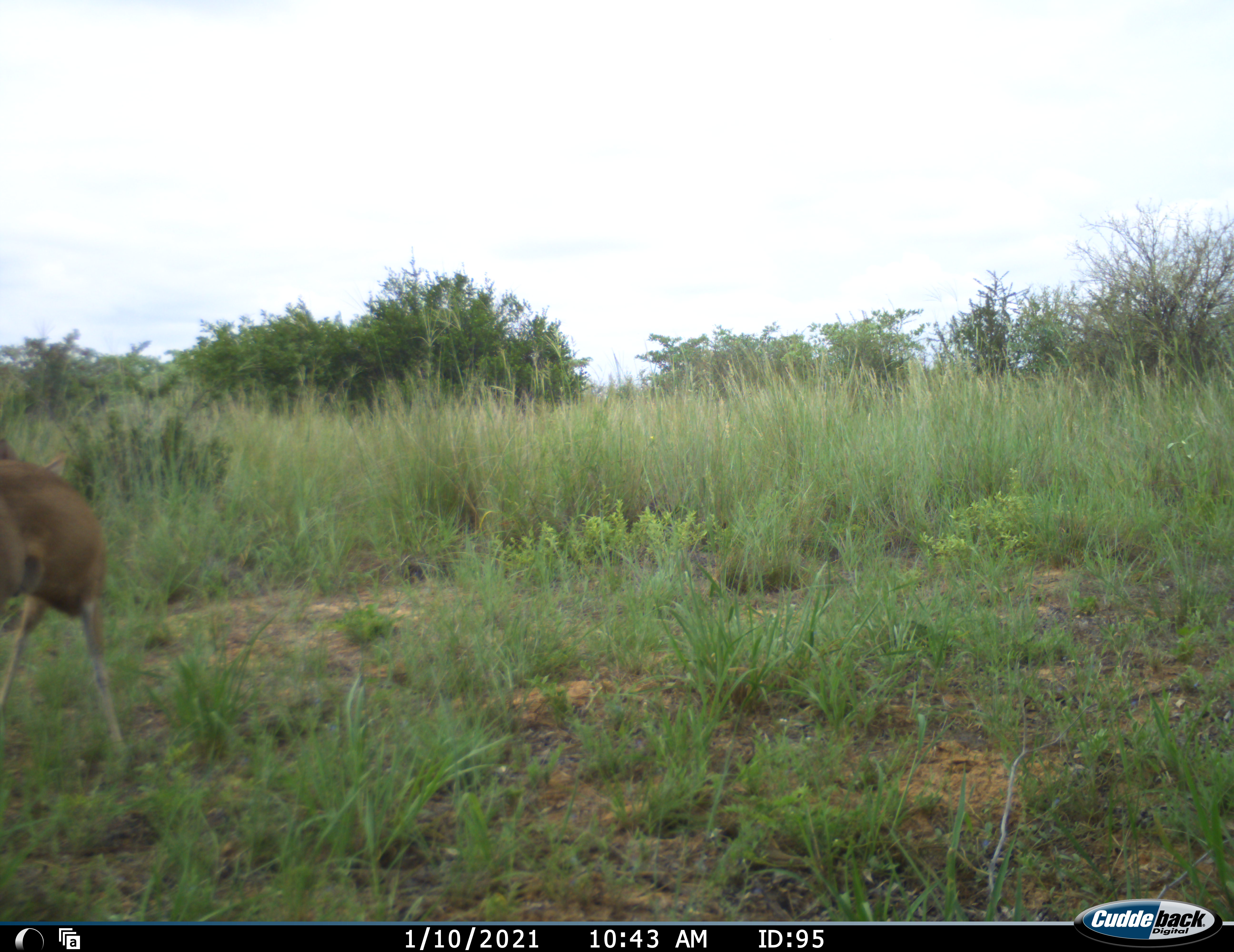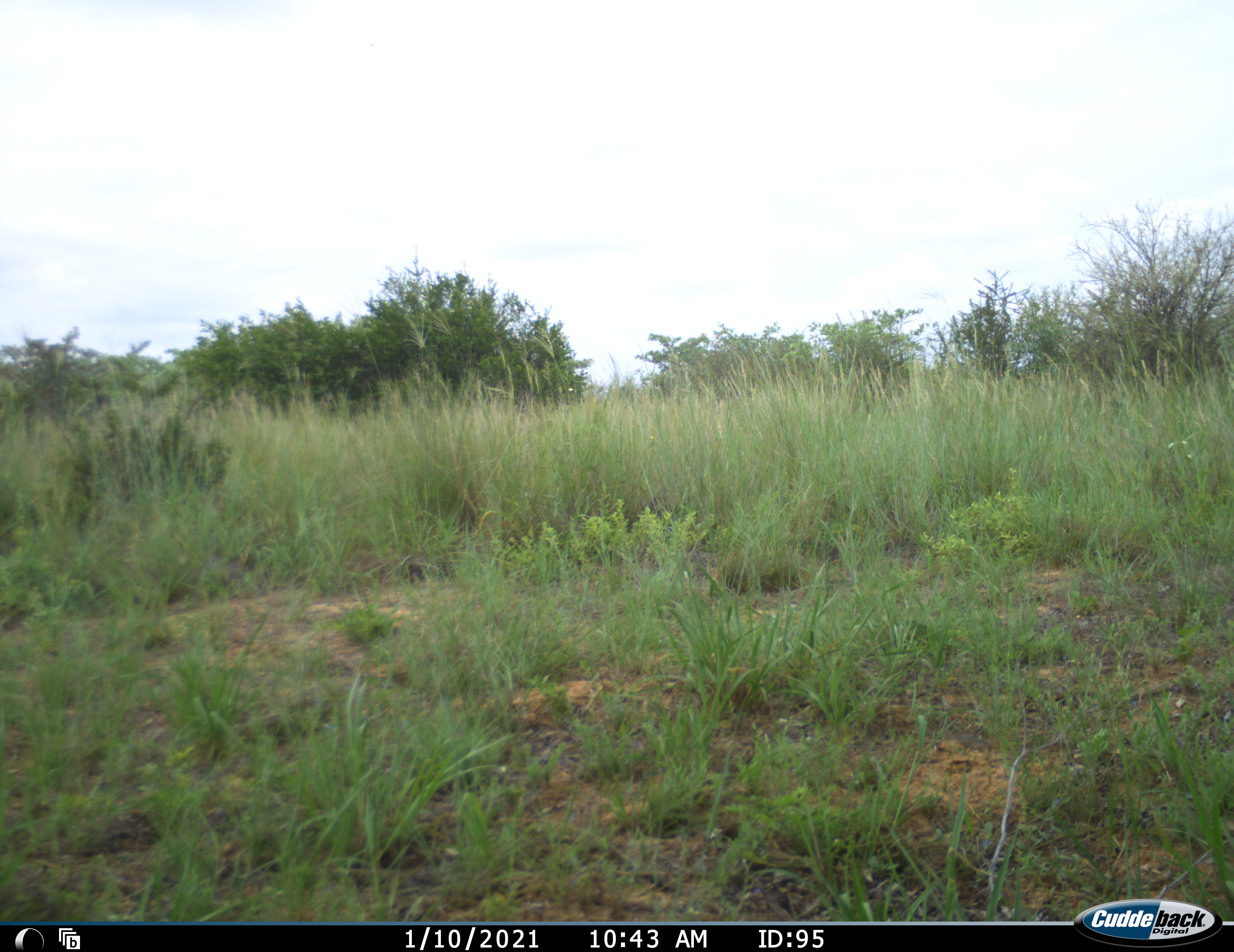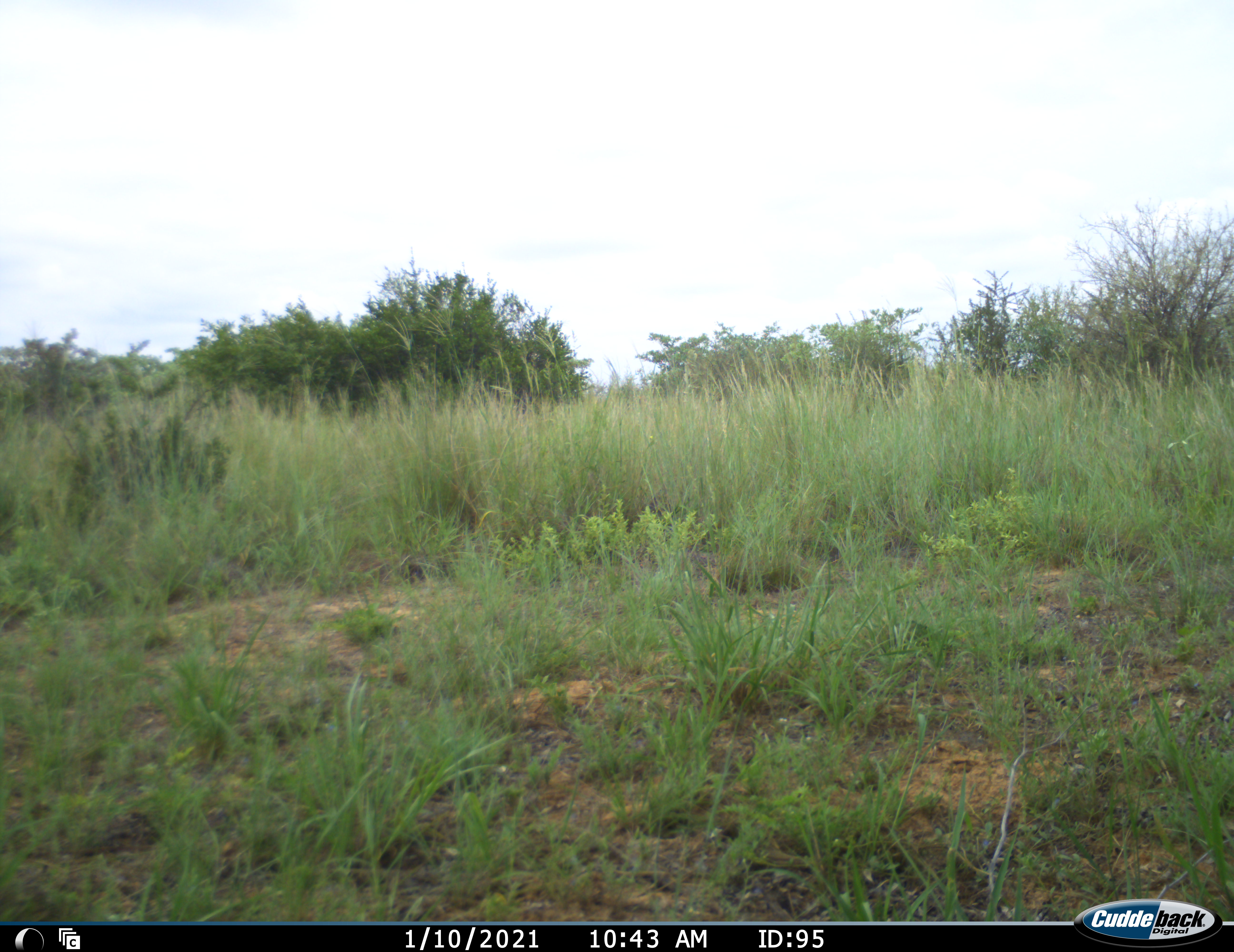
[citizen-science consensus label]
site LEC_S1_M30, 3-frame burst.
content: unidentified animal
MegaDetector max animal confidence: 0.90